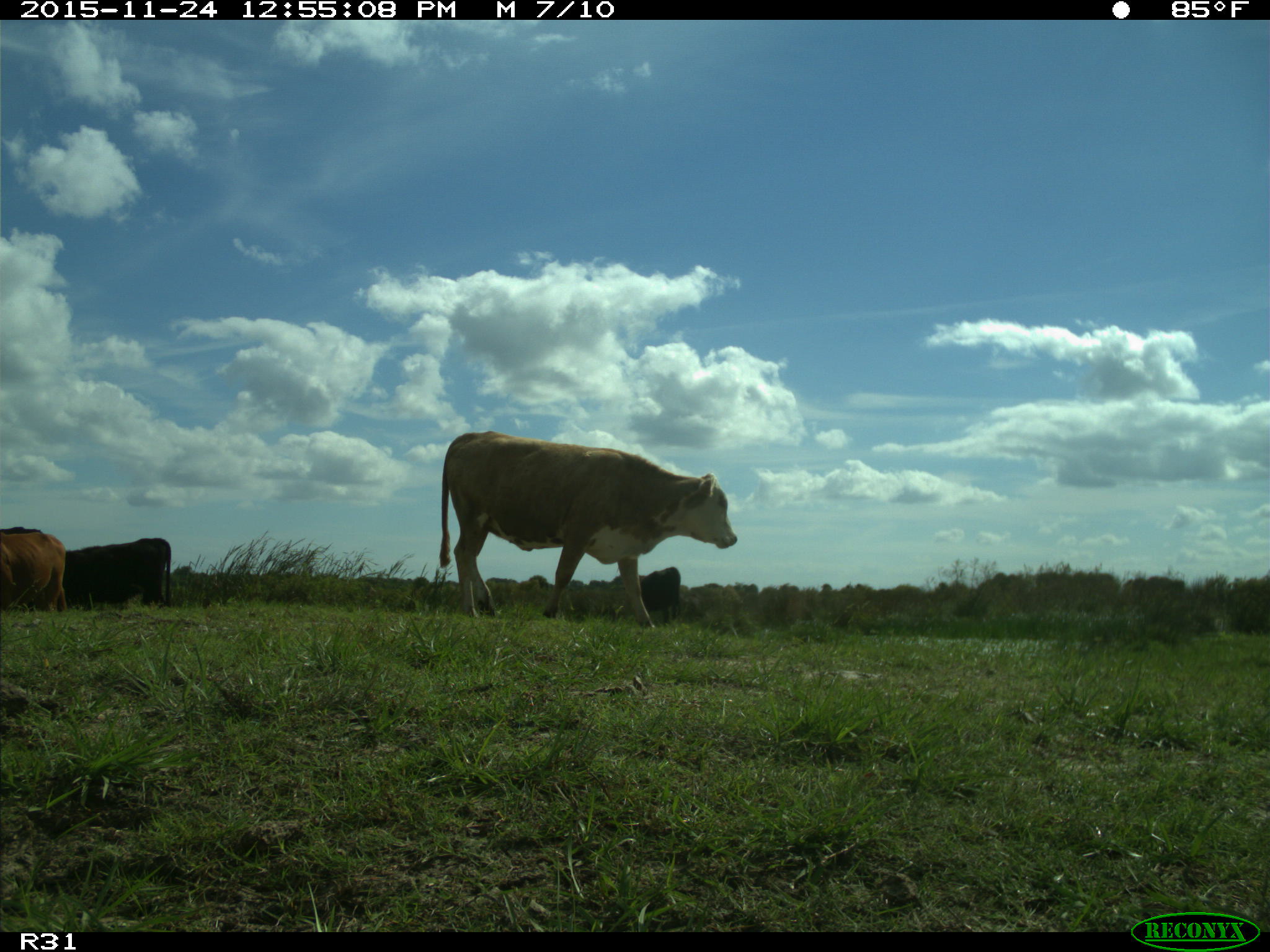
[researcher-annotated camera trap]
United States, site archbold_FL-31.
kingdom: Animalia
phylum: Chordata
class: Mammalia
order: Artiodactyla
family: Bovidae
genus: Bos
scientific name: Bos taurus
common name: domestic cow